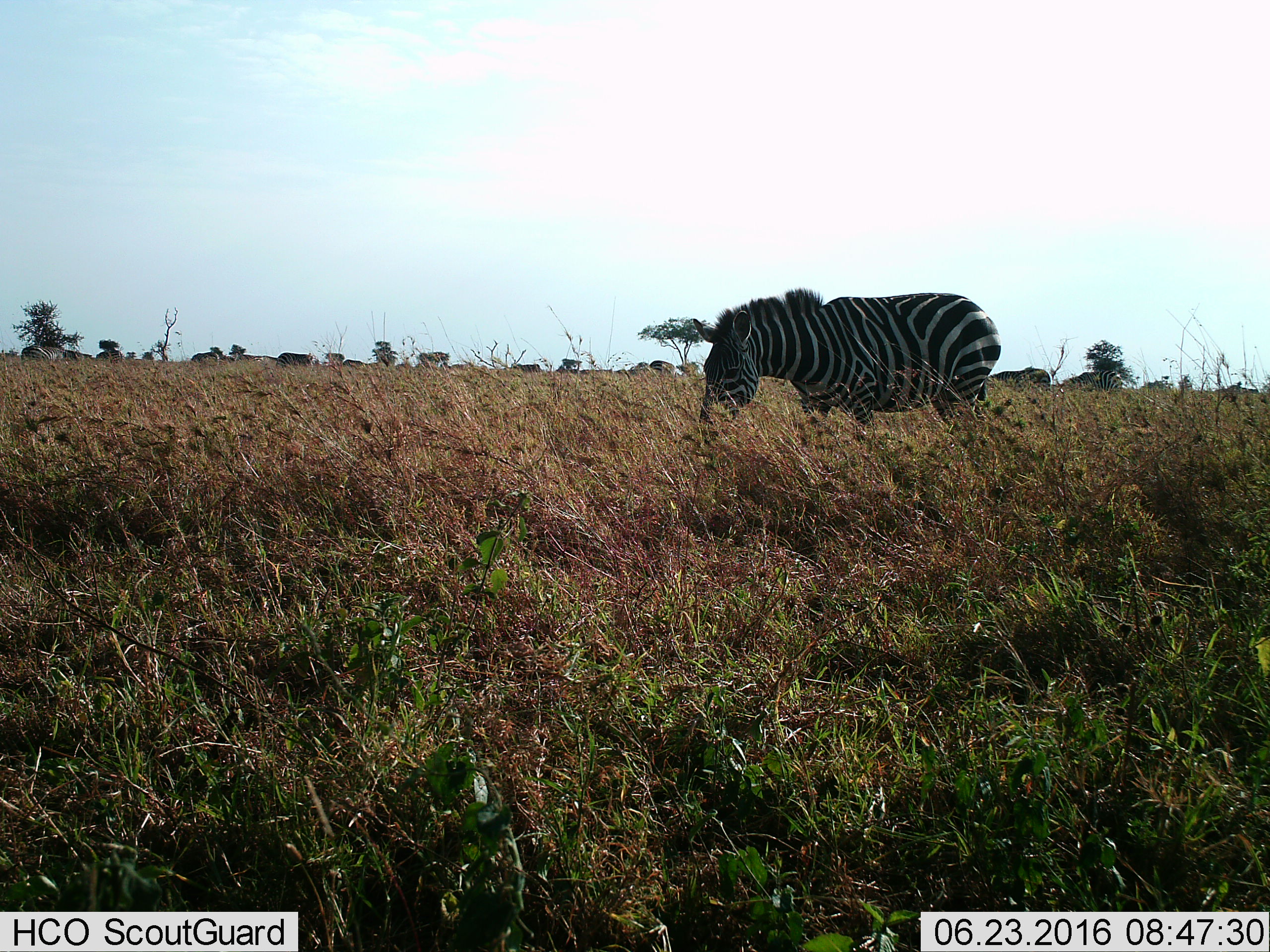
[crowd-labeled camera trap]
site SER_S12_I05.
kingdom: Animalia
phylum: Chordata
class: Mammalia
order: Perissodactyla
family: Equidae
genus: Equus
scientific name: Equus quagga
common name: plains zebra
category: zebraplains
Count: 4.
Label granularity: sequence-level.